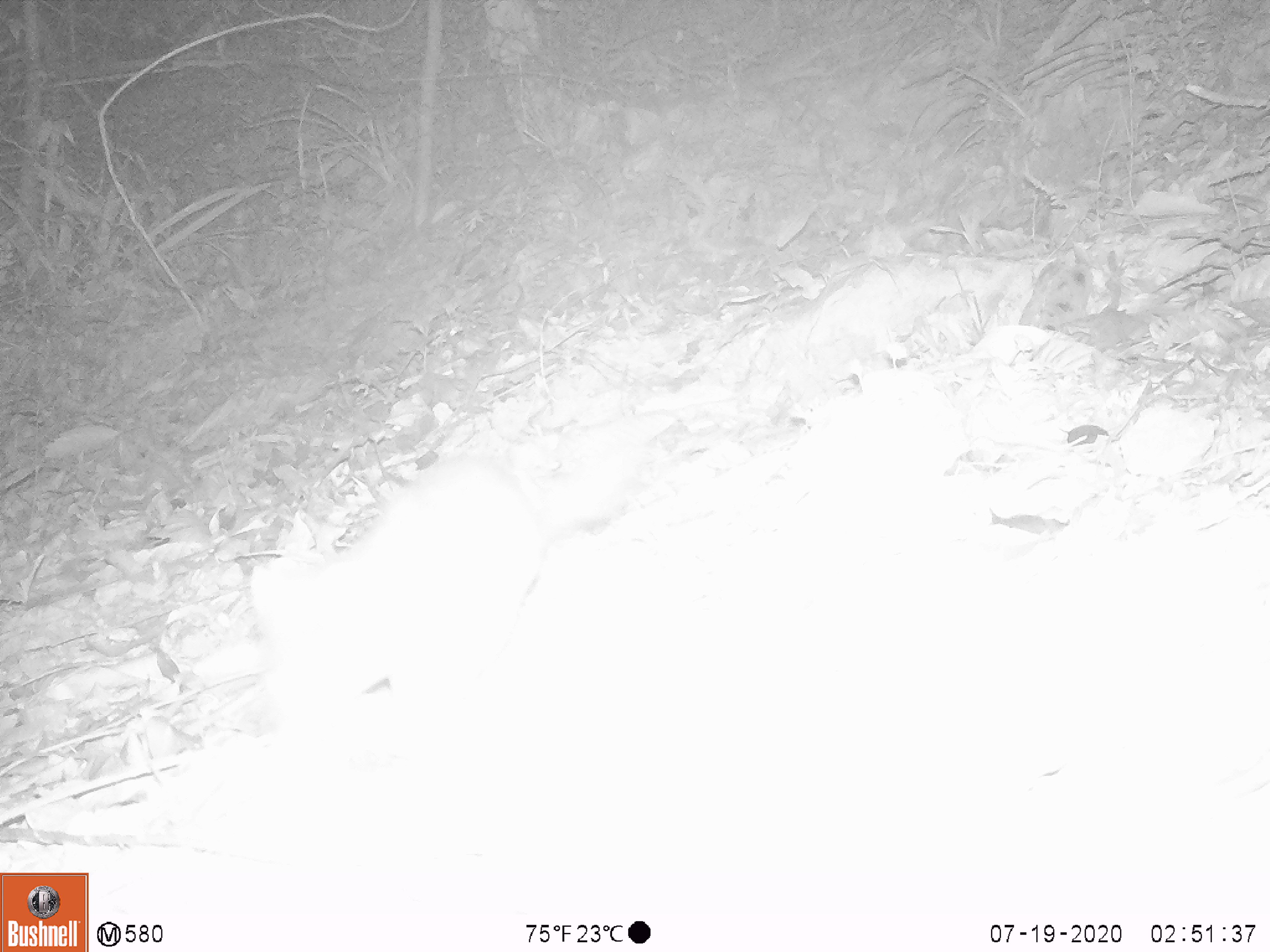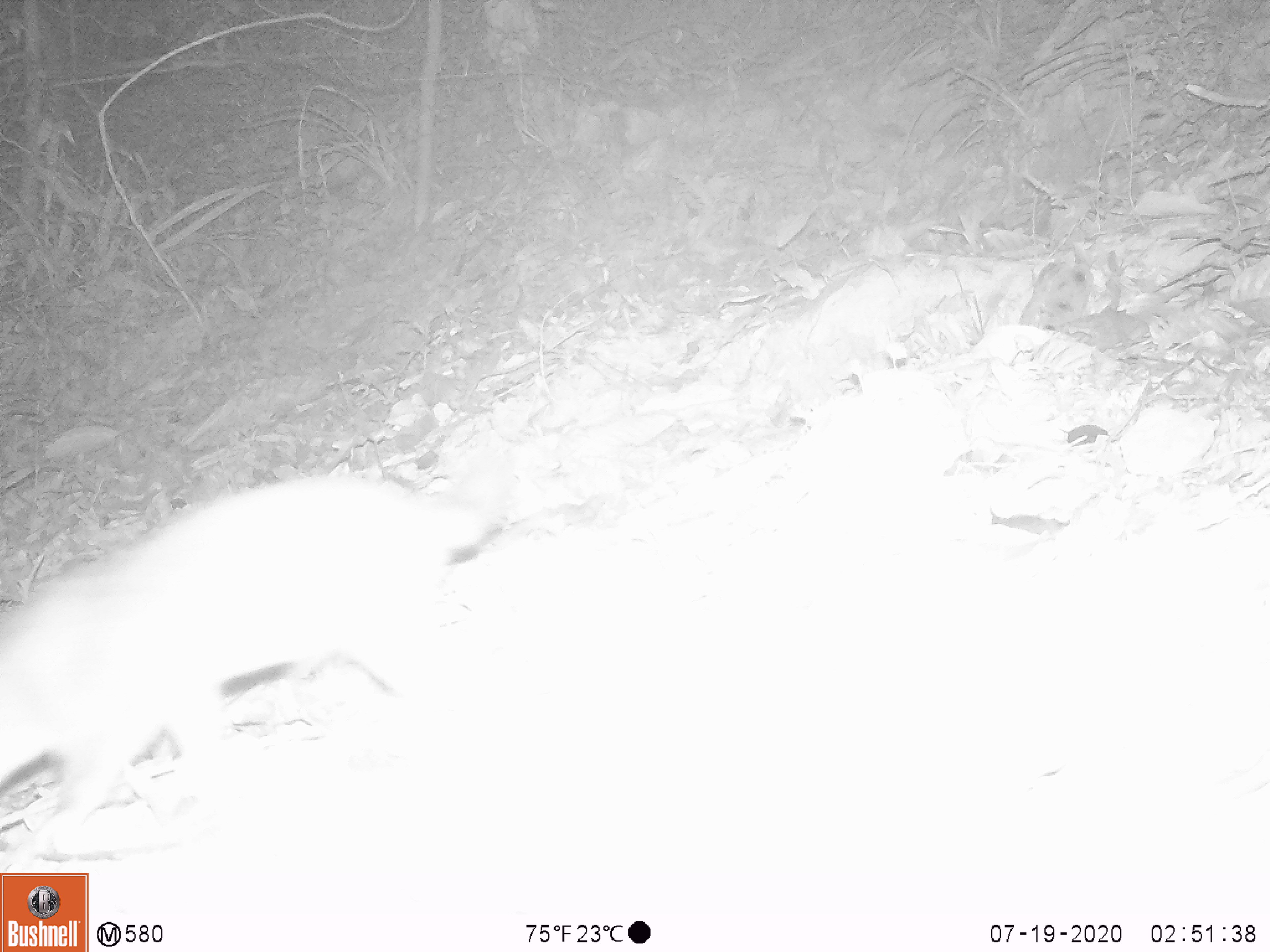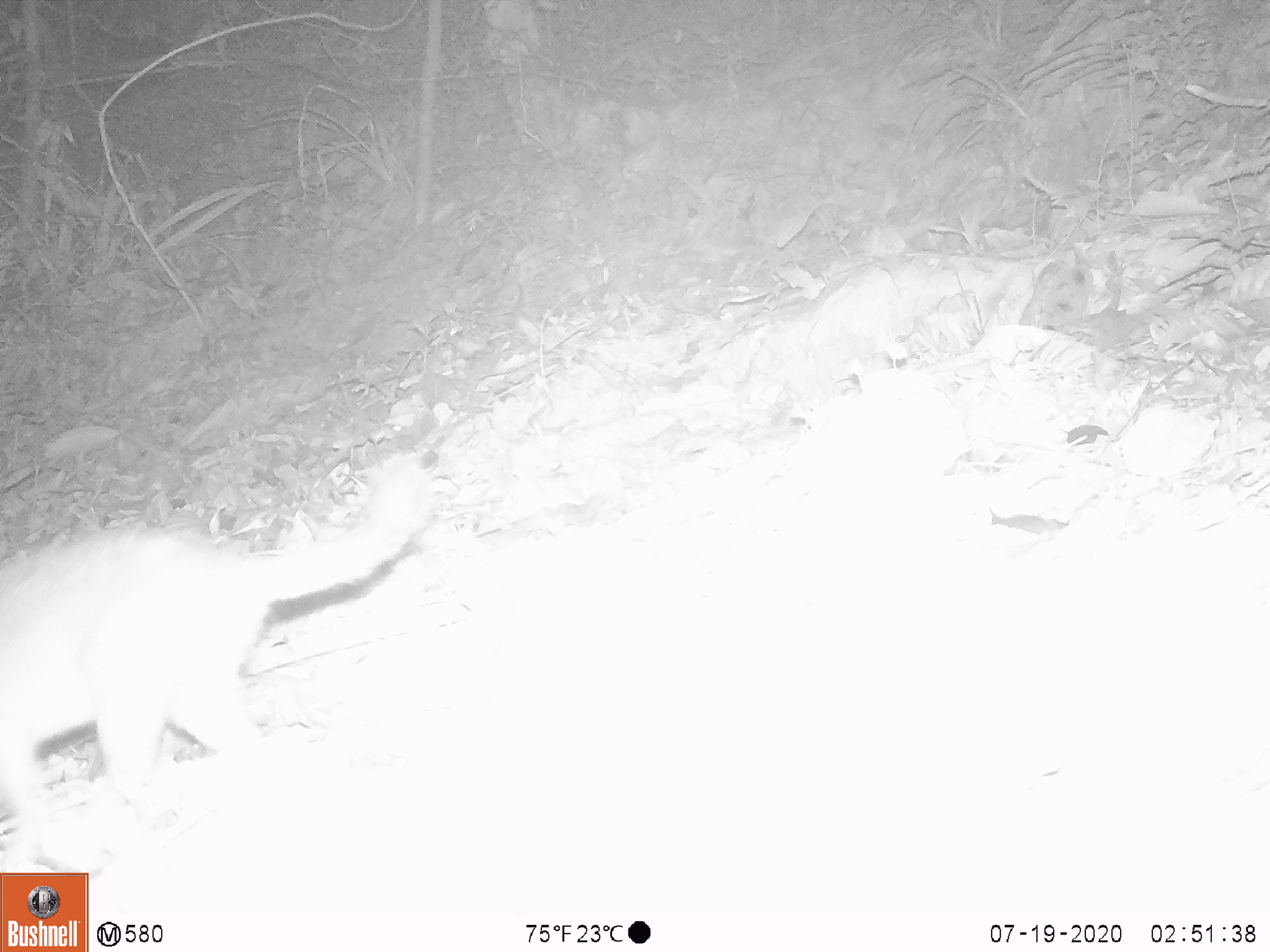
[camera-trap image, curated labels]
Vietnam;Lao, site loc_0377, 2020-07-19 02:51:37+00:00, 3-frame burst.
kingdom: Animalia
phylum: Chordata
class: Mammalia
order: Carnivora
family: Mustelidae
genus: Melogale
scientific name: Melogale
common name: ferret badger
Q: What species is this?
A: Ferret badger (Melogale).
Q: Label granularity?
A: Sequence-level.